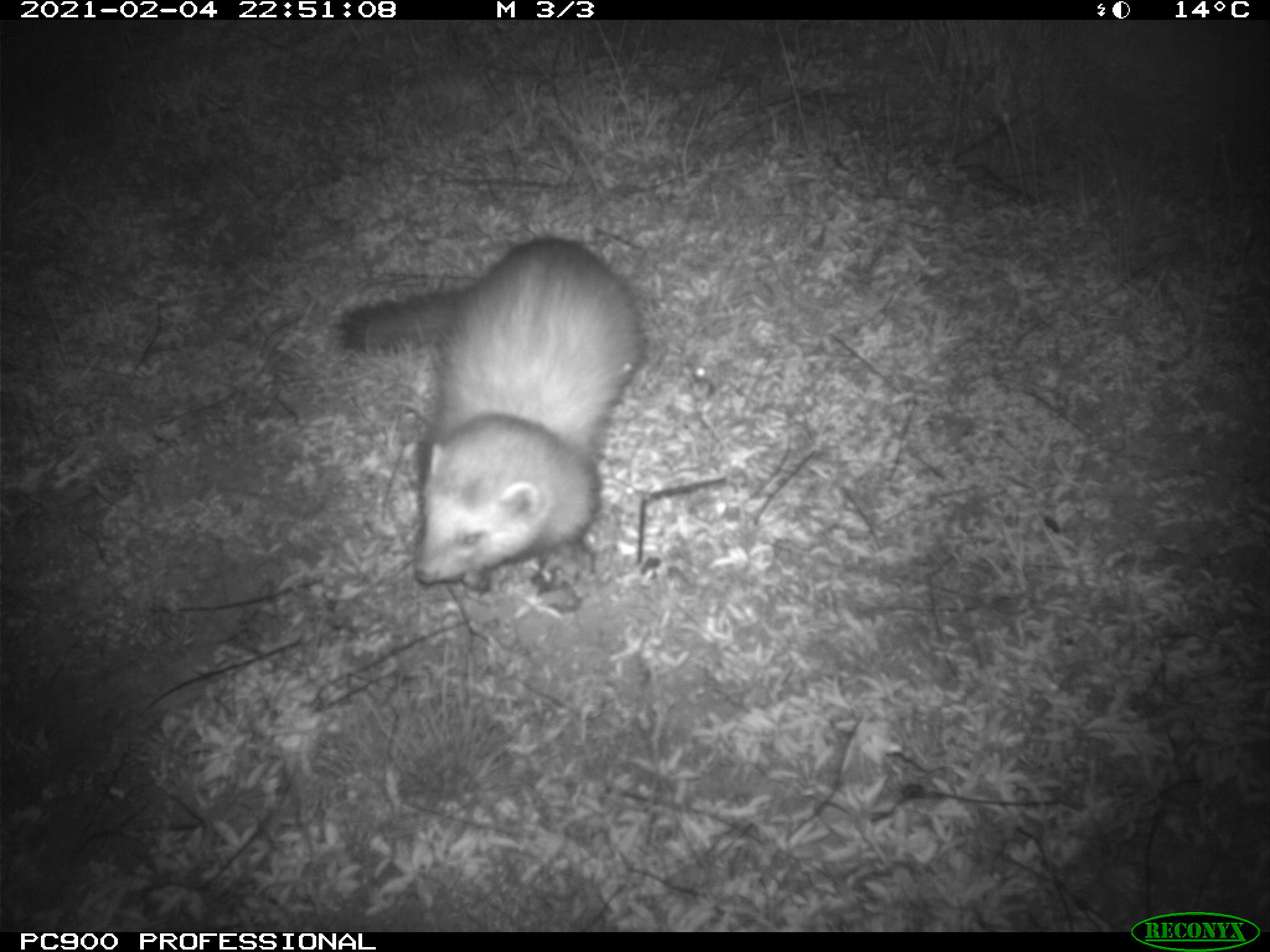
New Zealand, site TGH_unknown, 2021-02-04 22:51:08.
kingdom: Animalia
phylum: Chordata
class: Mammalia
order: Carnivora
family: Mustelidae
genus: Mustela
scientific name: Mustela furo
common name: ferret